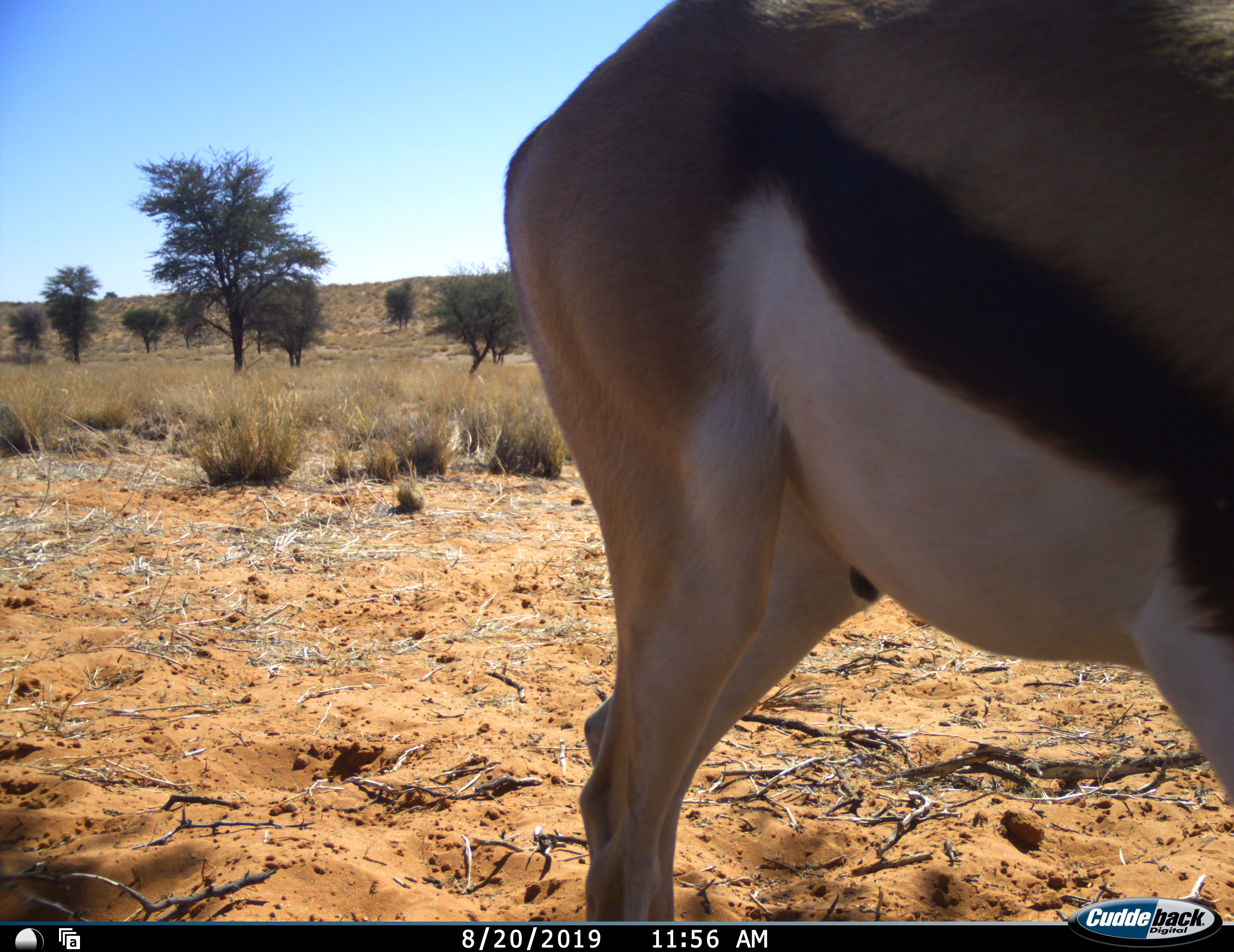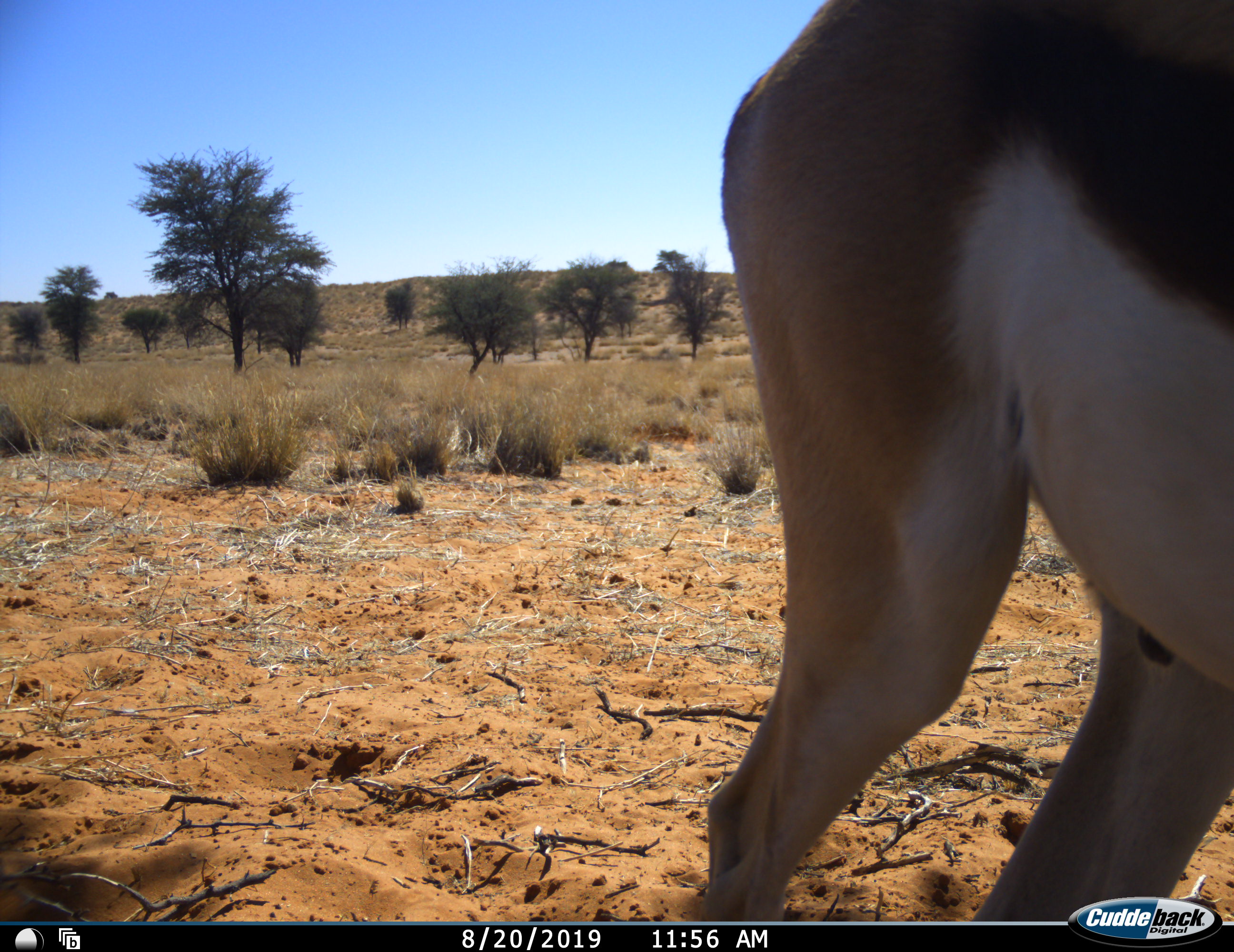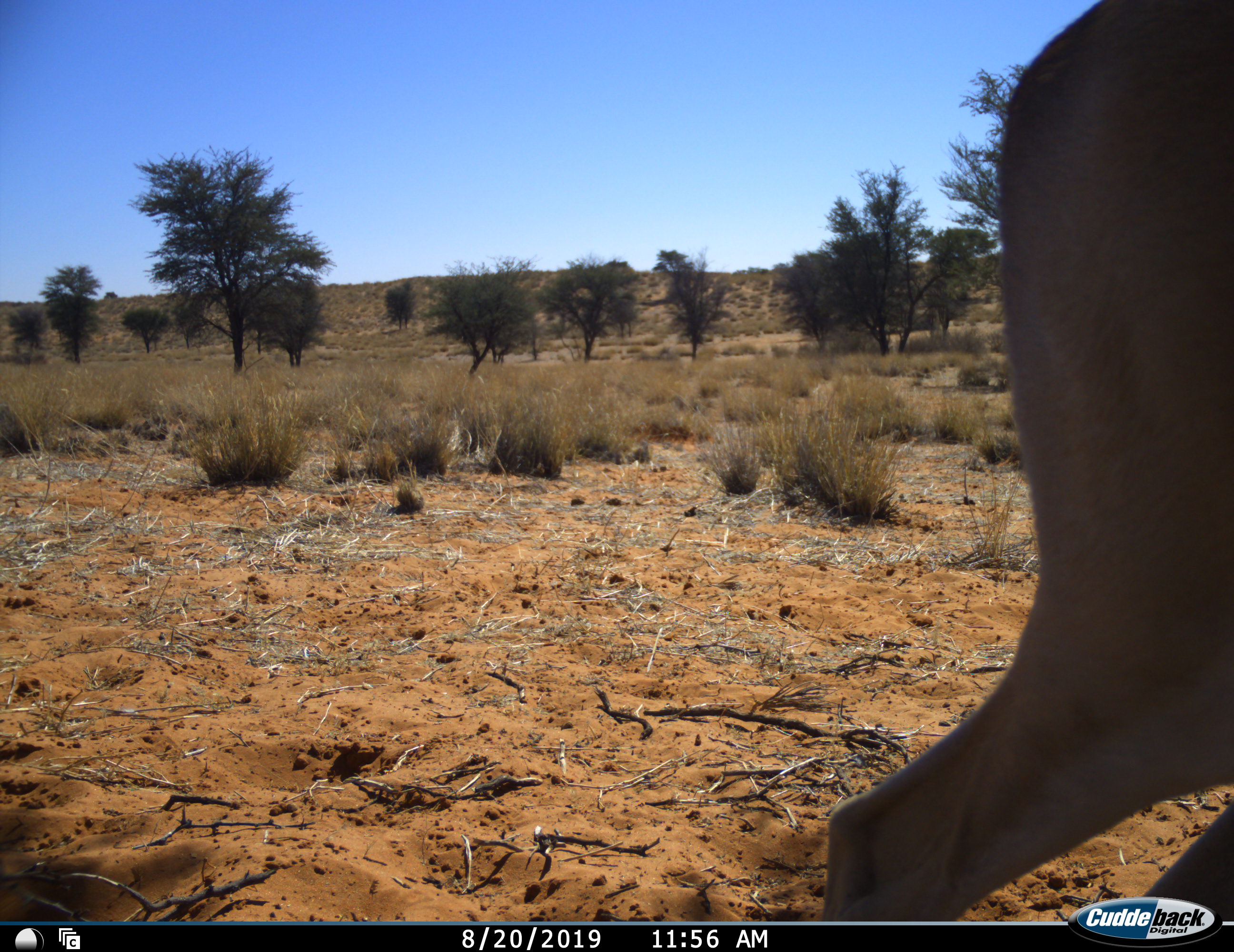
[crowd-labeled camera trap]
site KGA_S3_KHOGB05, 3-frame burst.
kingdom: Animalia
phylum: Chordata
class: Mammalia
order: Artiodactyla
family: Bovidae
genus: Antidorcas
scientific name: Antidorcas marsupialis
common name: springbok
Springbok (Antidorcas marsupialis), count 1. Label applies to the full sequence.